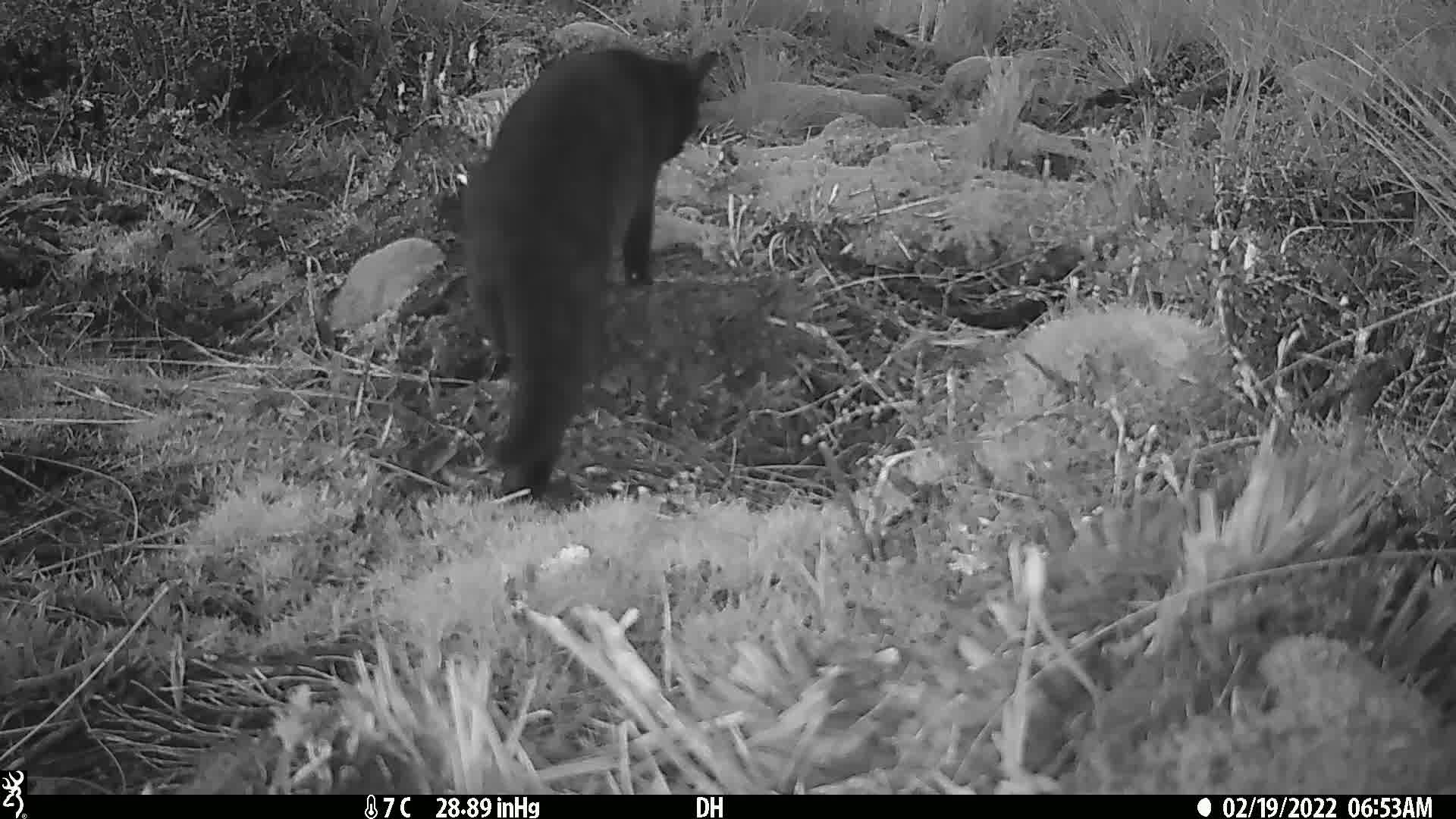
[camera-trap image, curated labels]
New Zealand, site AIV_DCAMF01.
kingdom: Animalia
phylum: Chordata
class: Mammalia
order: Carnivora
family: Felidae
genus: Felis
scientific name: Felis catus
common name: domestic cat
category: cat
Cat (domestic cat) (Felis catus).